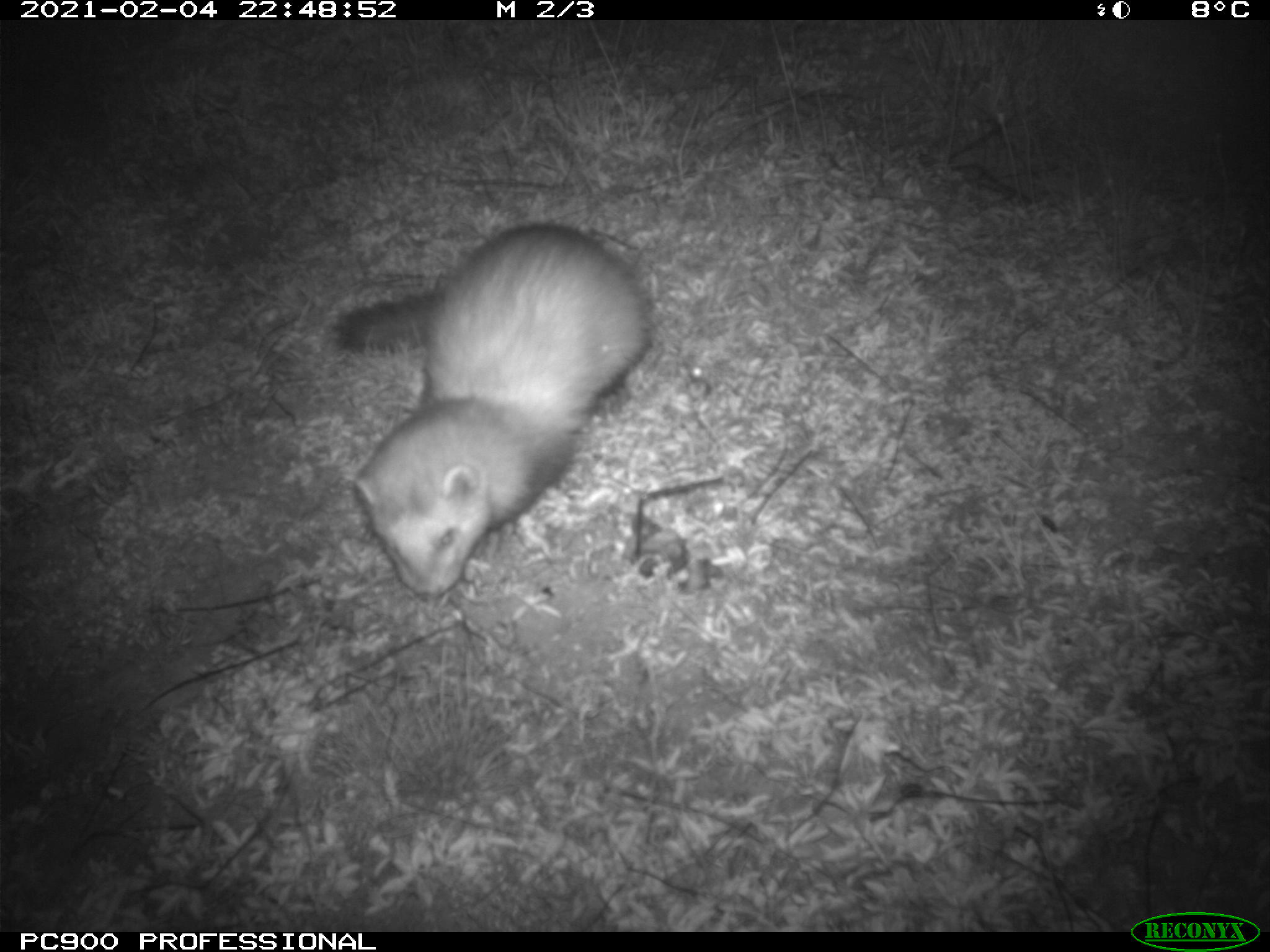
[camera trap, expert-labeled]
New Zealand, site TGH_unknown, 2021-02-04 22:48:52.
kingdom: Animalia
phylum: Chordata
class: Mammalia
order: Carnivora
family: Mustelidae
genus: Mustela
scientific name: Mustela furo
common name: ferret